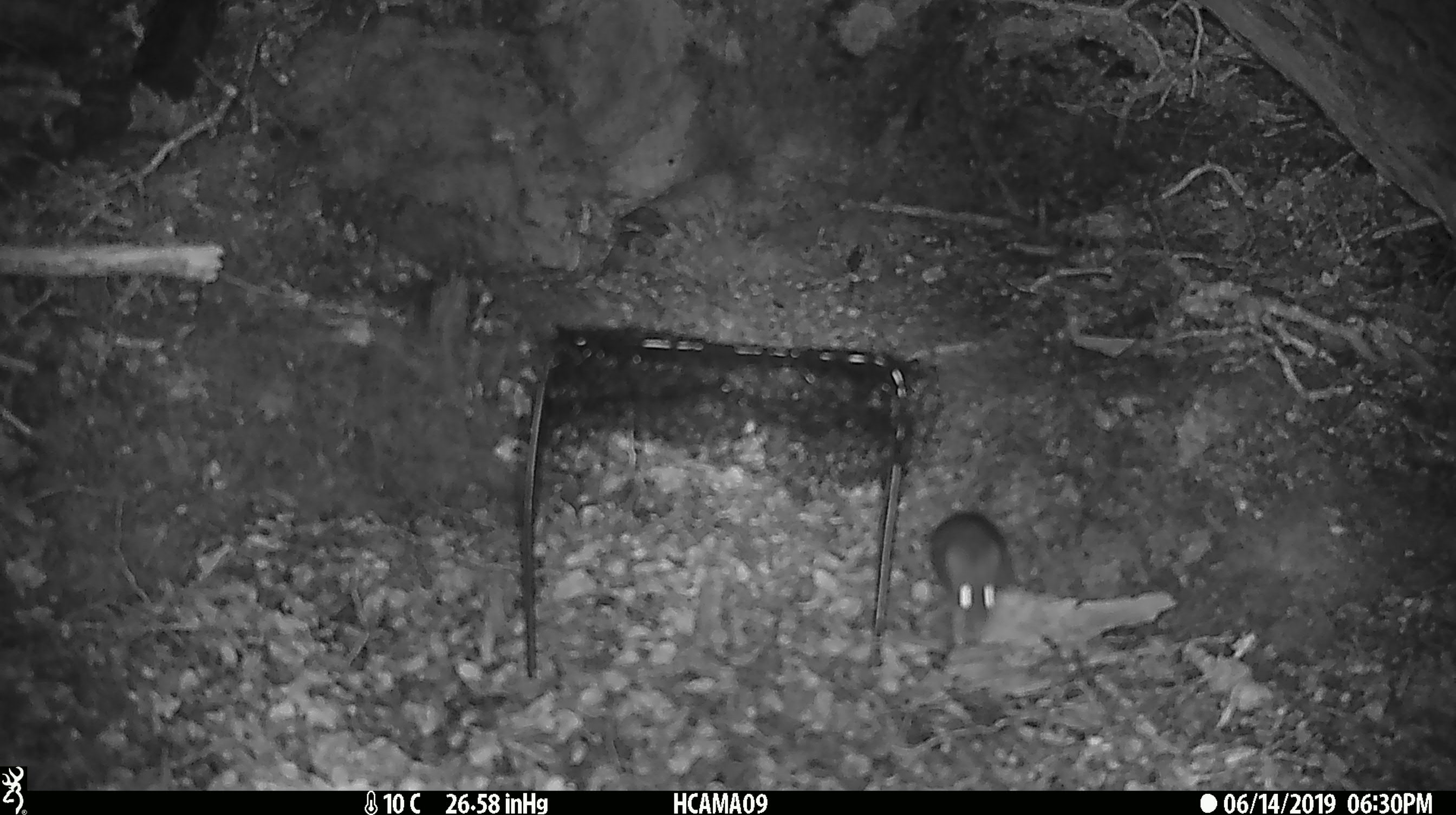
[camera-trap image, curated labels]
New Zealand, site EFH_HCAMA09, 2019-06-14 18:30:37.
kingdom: Animalia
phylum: Chordata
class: Mammalia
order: Rodentia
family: Muridae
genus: Rattus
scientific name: Rattus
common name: rat